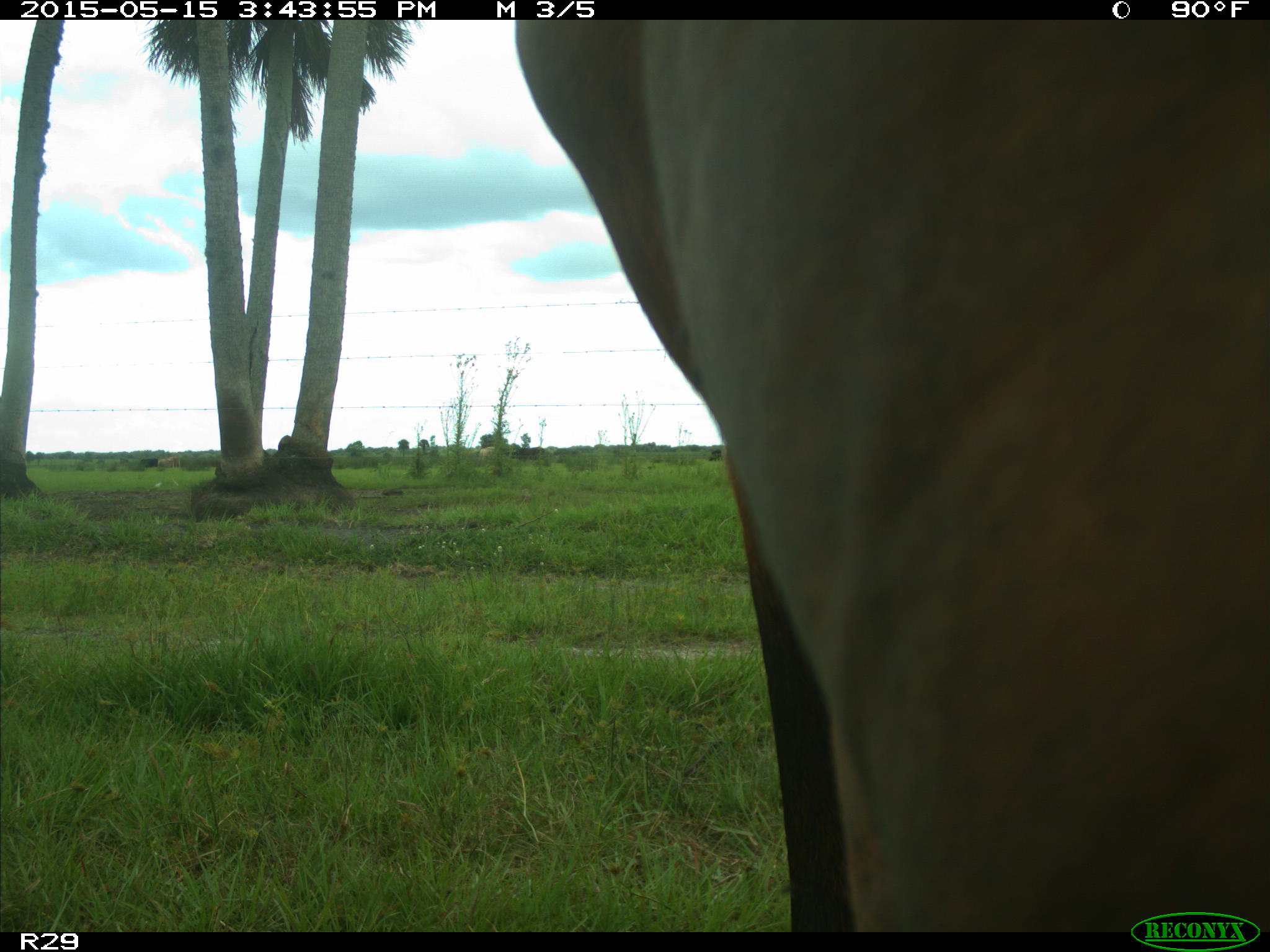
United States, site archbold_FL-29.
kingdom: Animalia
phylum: Chordata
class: Mammalia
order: Artiodactyla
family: Bovidae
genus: Bos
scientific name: Bos taurus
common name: domestic cow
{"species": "Bos taurus (domestic cow)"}